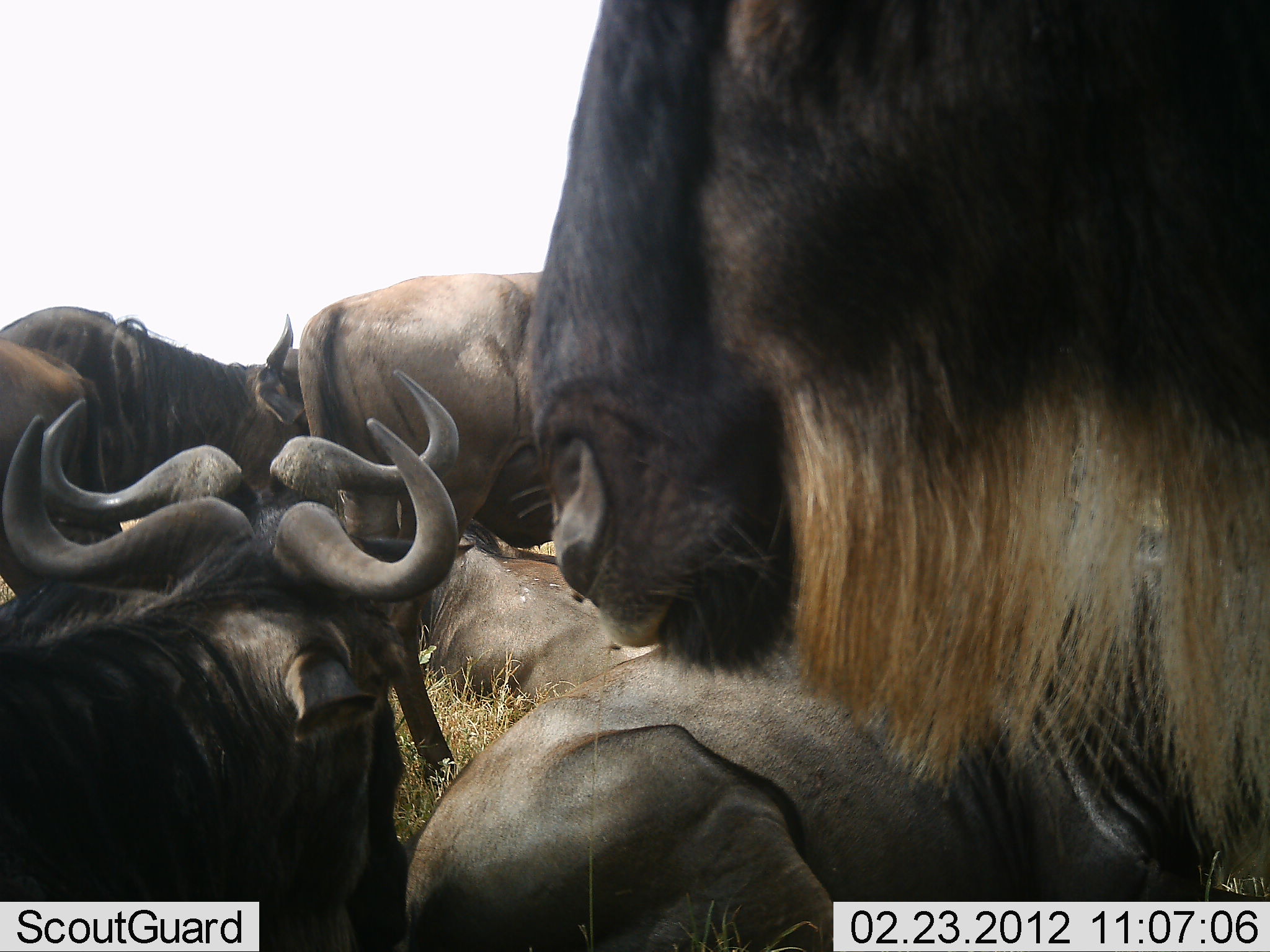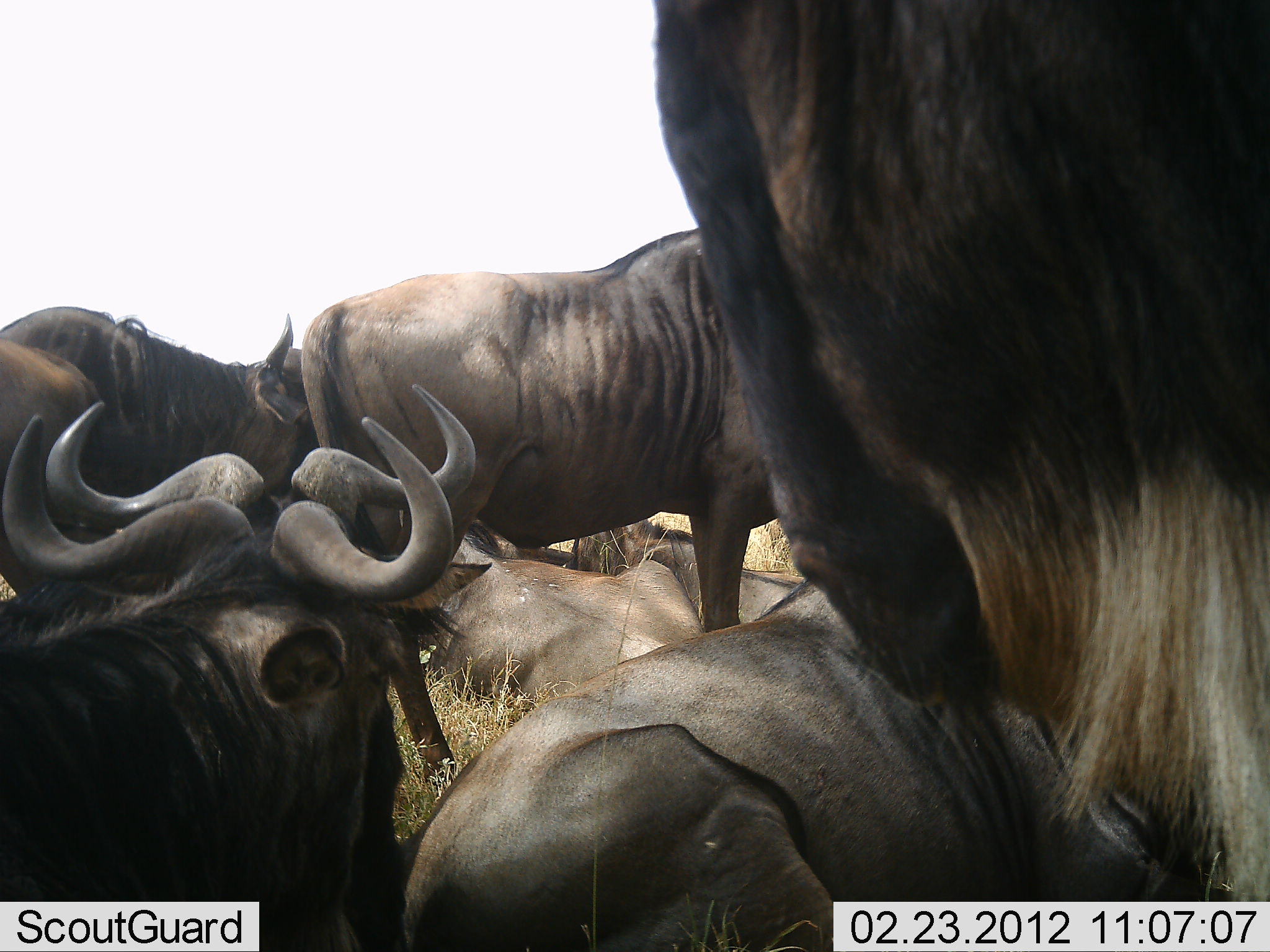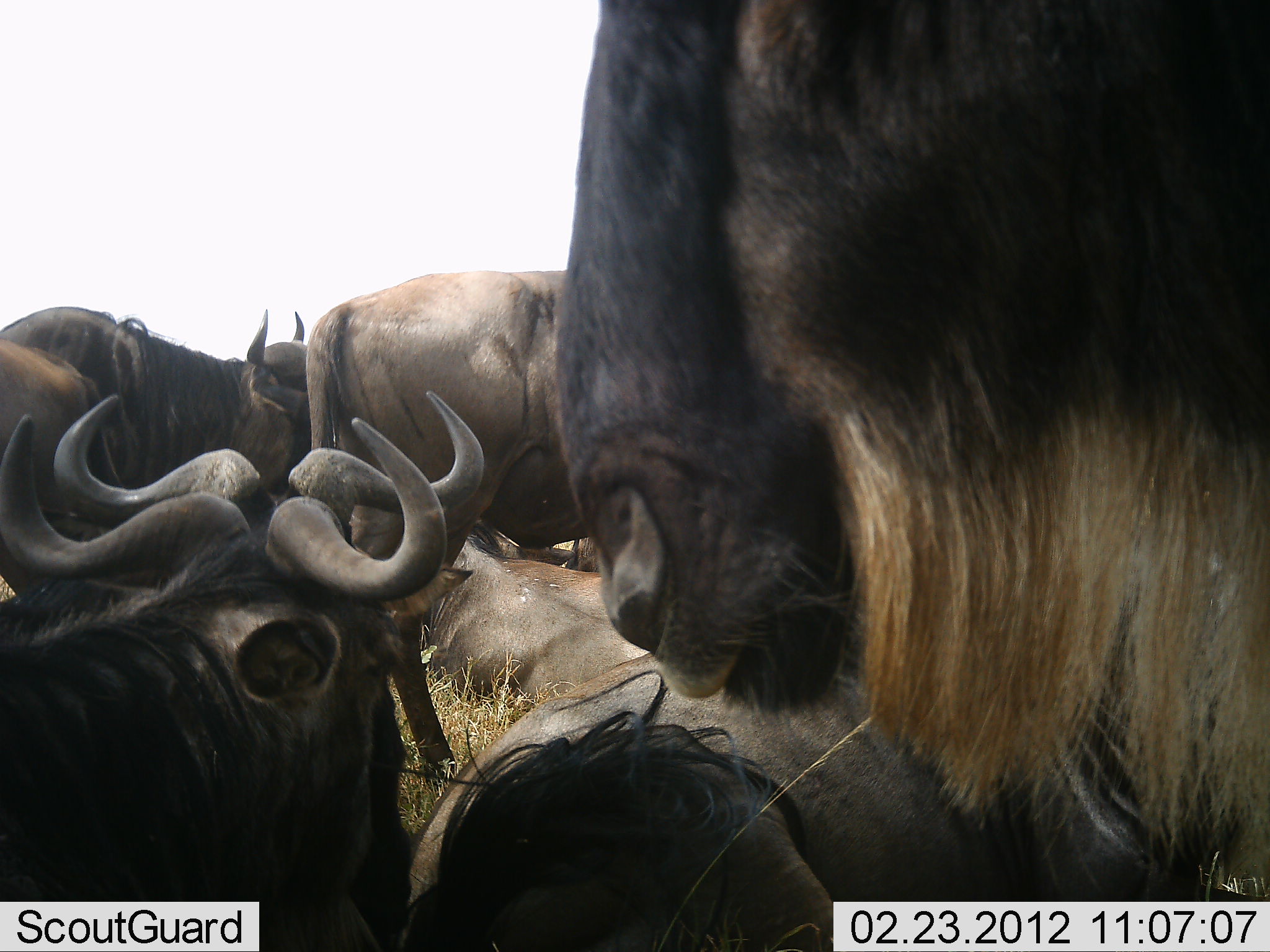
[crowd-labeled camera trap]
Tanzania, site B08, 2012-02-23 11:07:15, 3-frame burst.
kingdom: Animalia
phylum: Chordata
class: Mammalia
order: Artiodactyla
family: Bovidae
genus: Connochaetes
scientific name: Connochaetes taurinus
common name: blue wildebeest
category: wildebeest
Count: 8.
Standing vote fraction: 69%.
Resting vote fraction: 100%.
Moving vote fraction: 0%.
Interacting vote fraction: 6%.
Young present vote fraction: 0%.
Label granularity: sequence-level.